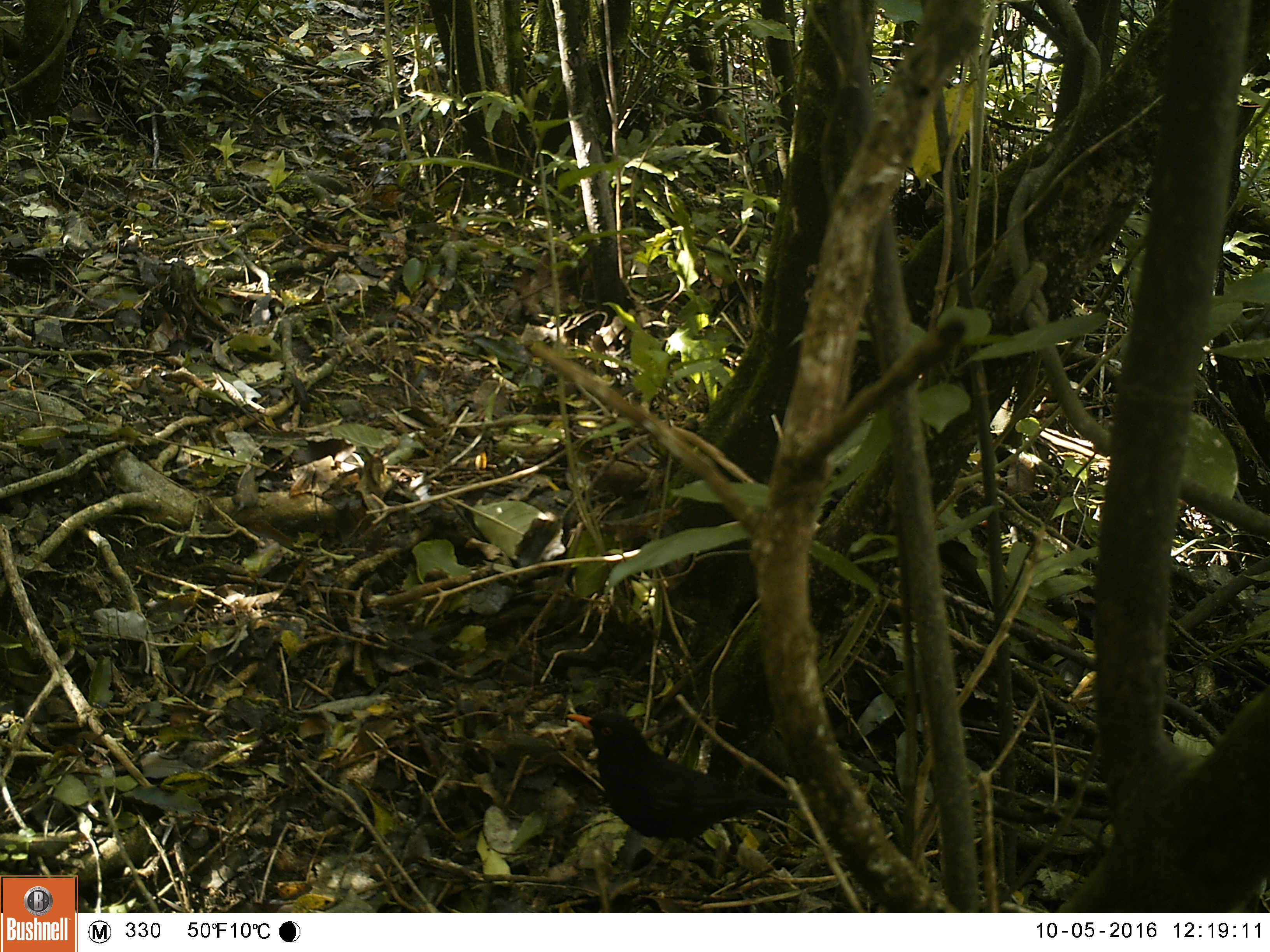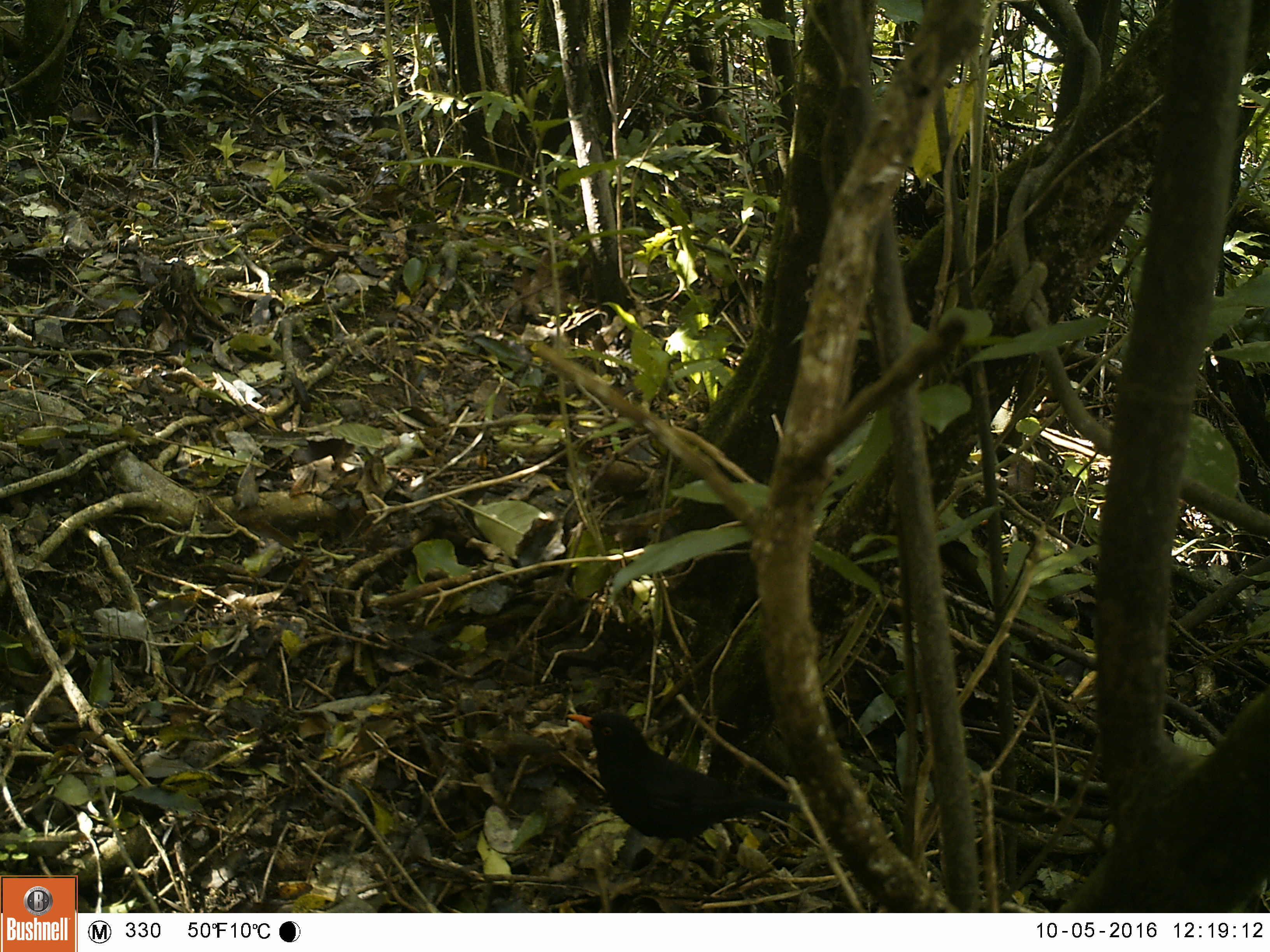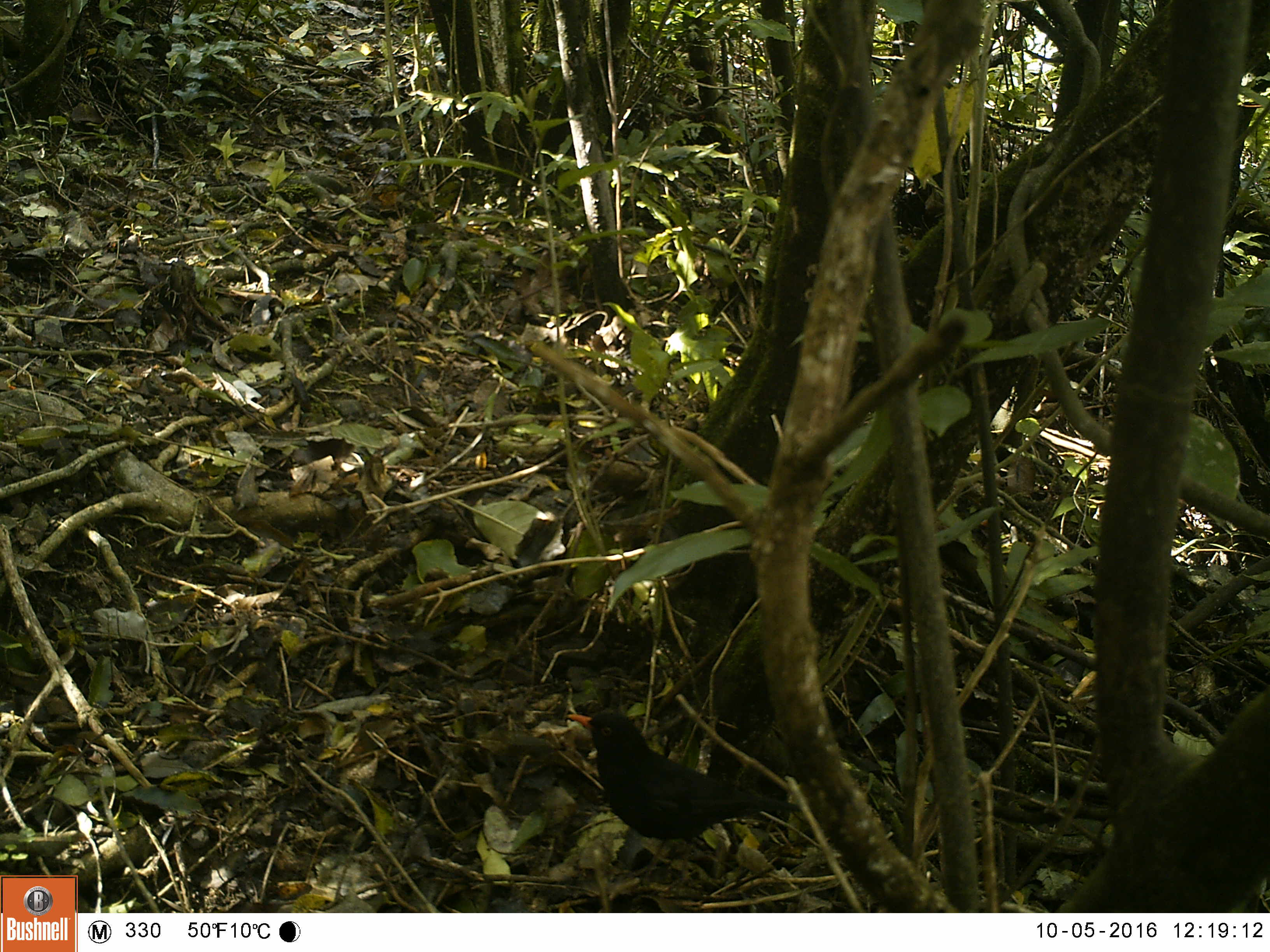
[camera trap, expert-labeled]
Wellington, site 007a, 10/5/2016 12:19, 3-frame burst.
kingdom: Animalia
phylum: Chordata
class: Aves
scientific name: Aves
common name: bird